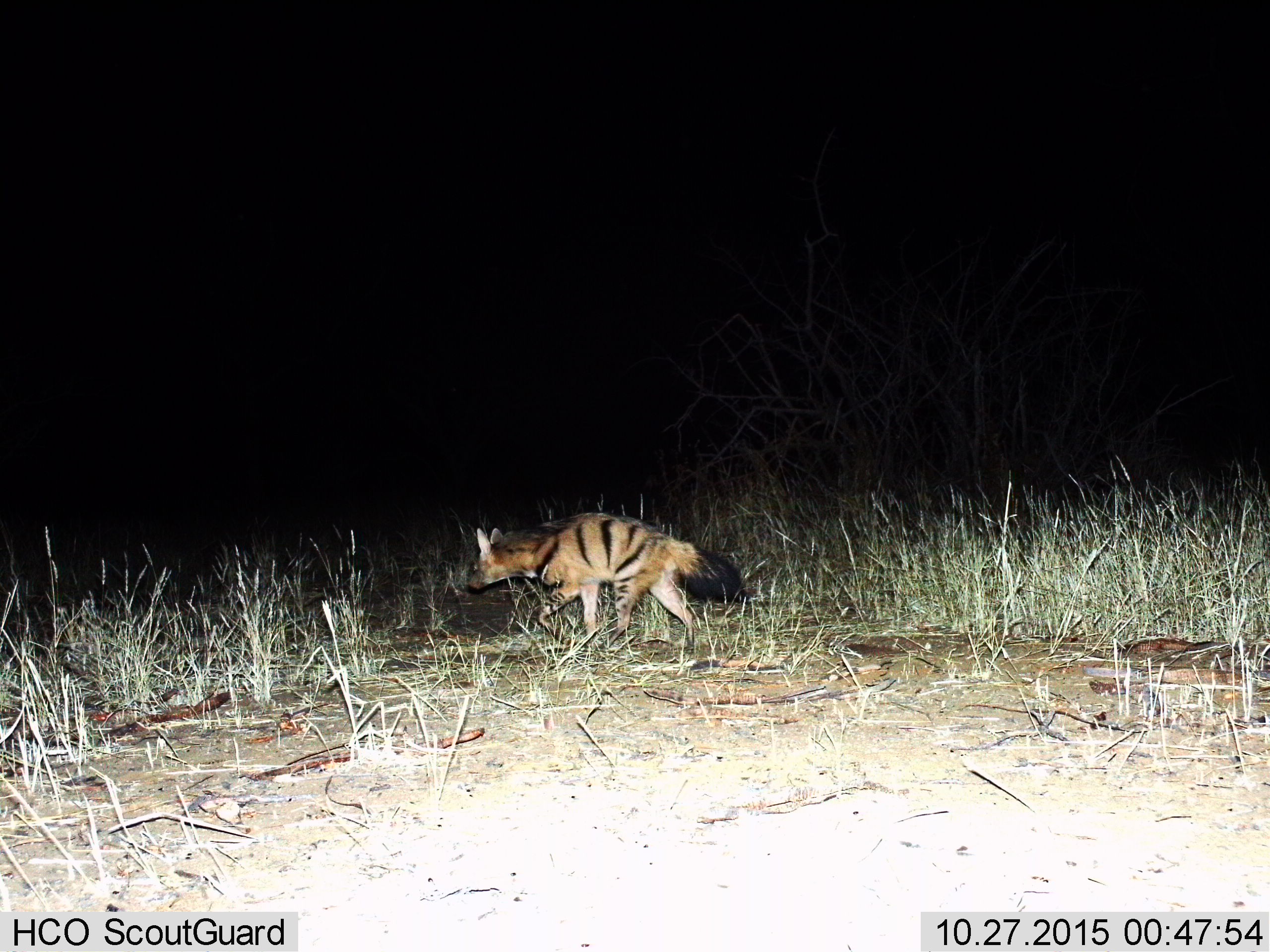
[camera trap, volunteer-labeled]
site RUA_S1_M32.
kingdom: Animalia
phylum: Chordata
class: Mammalia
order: Carnivora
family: Hyaenidae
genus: Proteles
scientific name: Proteles cristatus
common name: aardwolf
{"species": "aardwolf (Proteles cristatus)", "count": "1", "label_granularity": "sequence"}